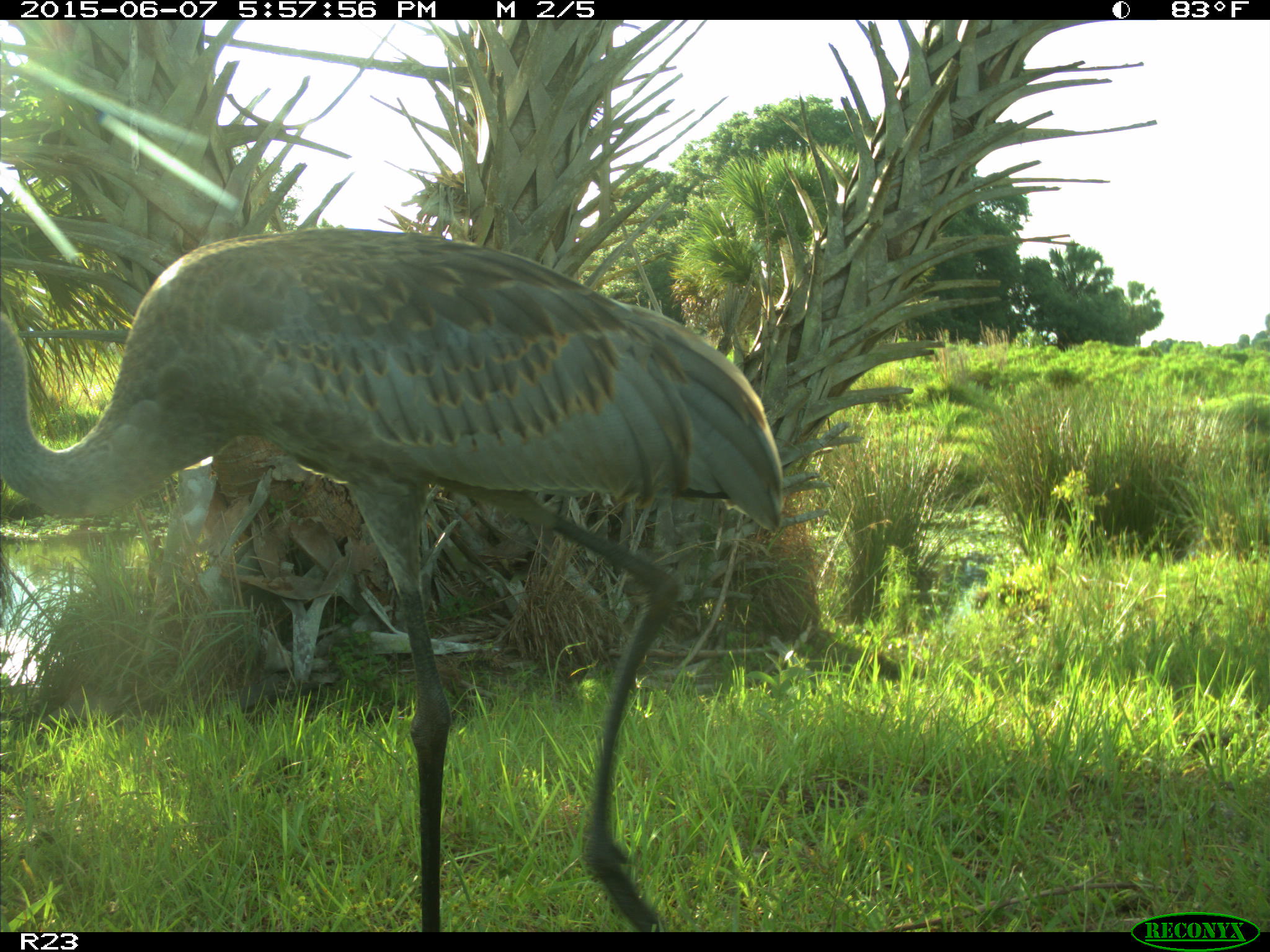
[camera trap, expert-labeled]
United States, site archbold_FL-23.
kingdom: Animalia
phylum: Chordata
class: Mammalia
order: Artiodactyla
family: Bovidae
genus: Bos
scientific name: Bos taurus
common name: domestic cow